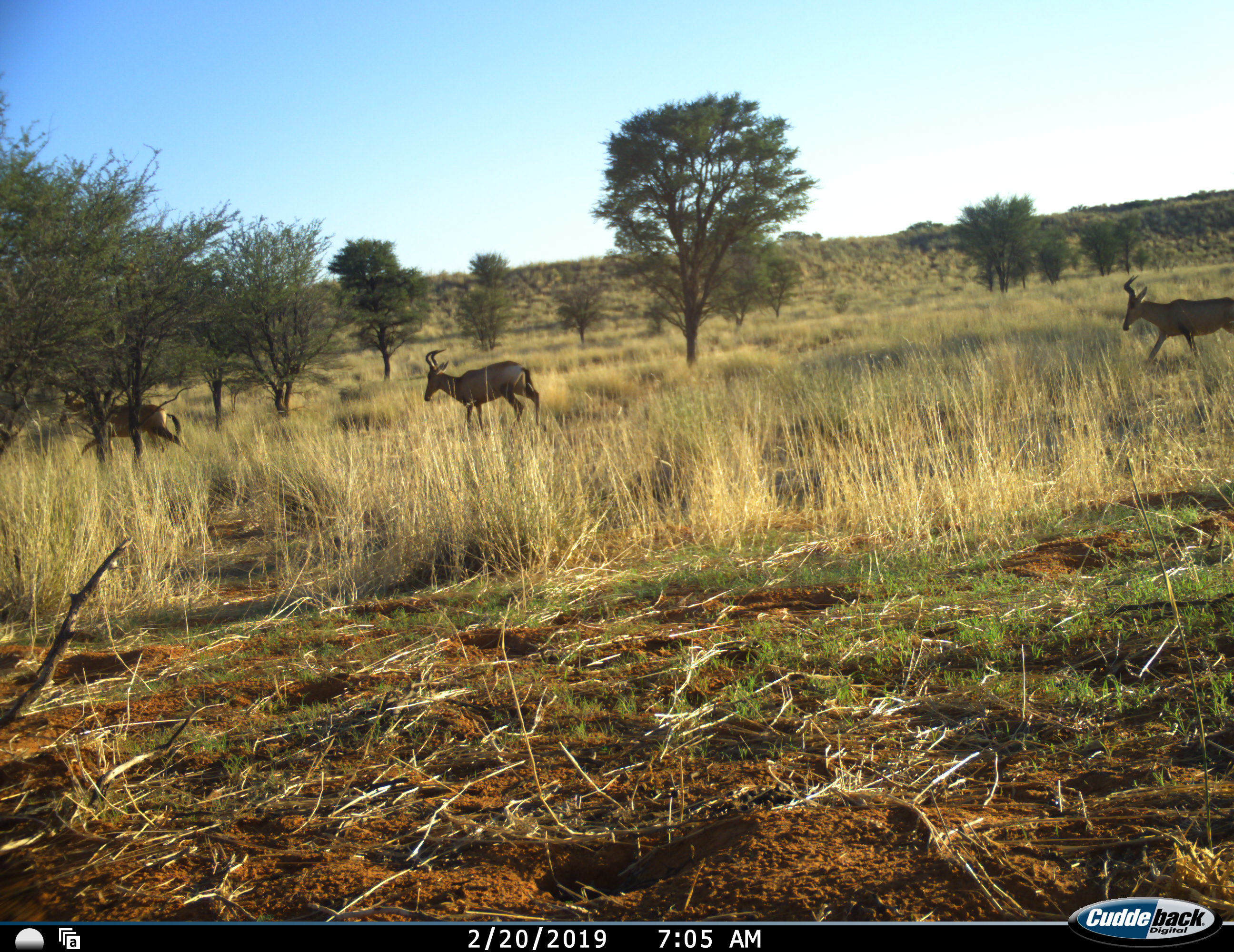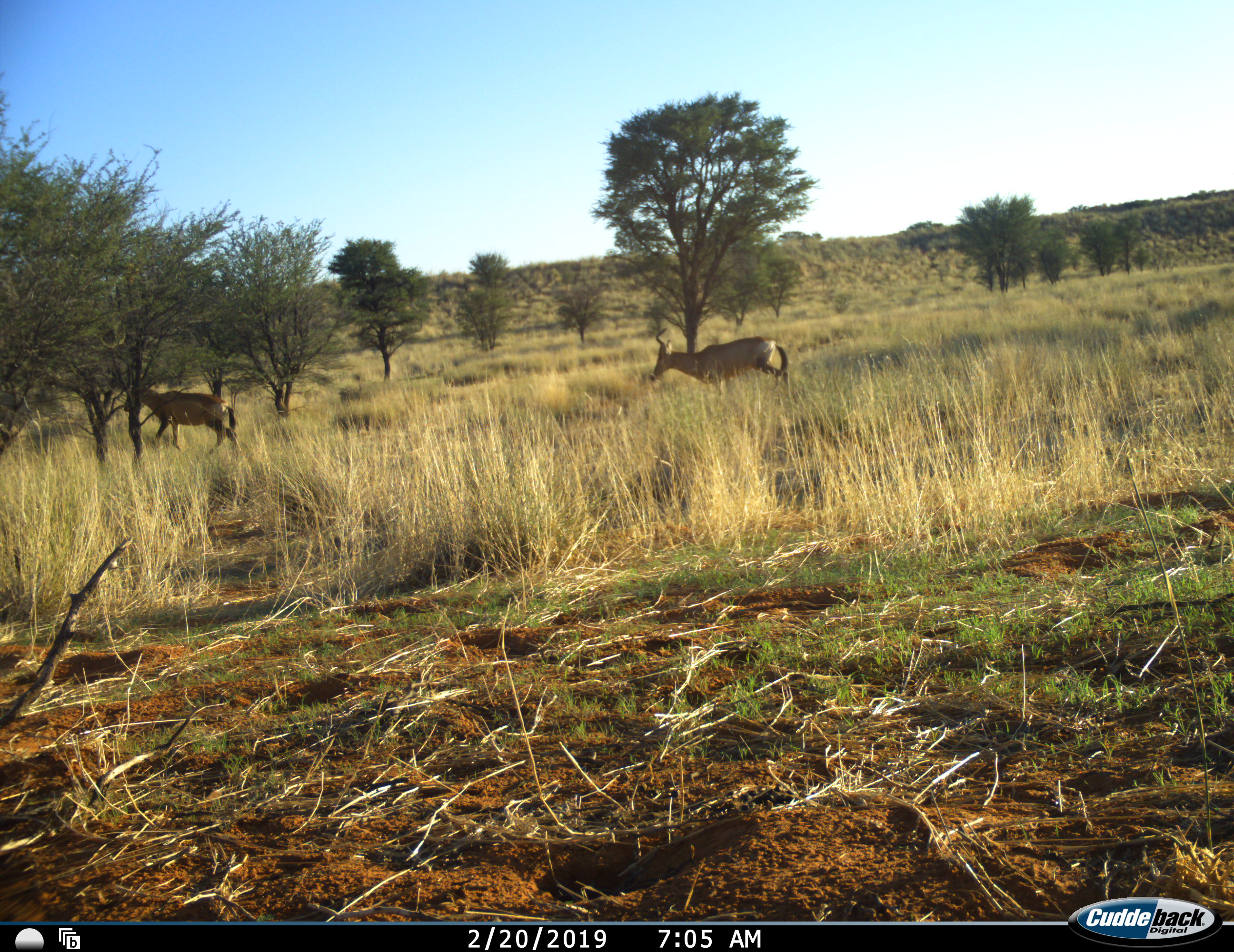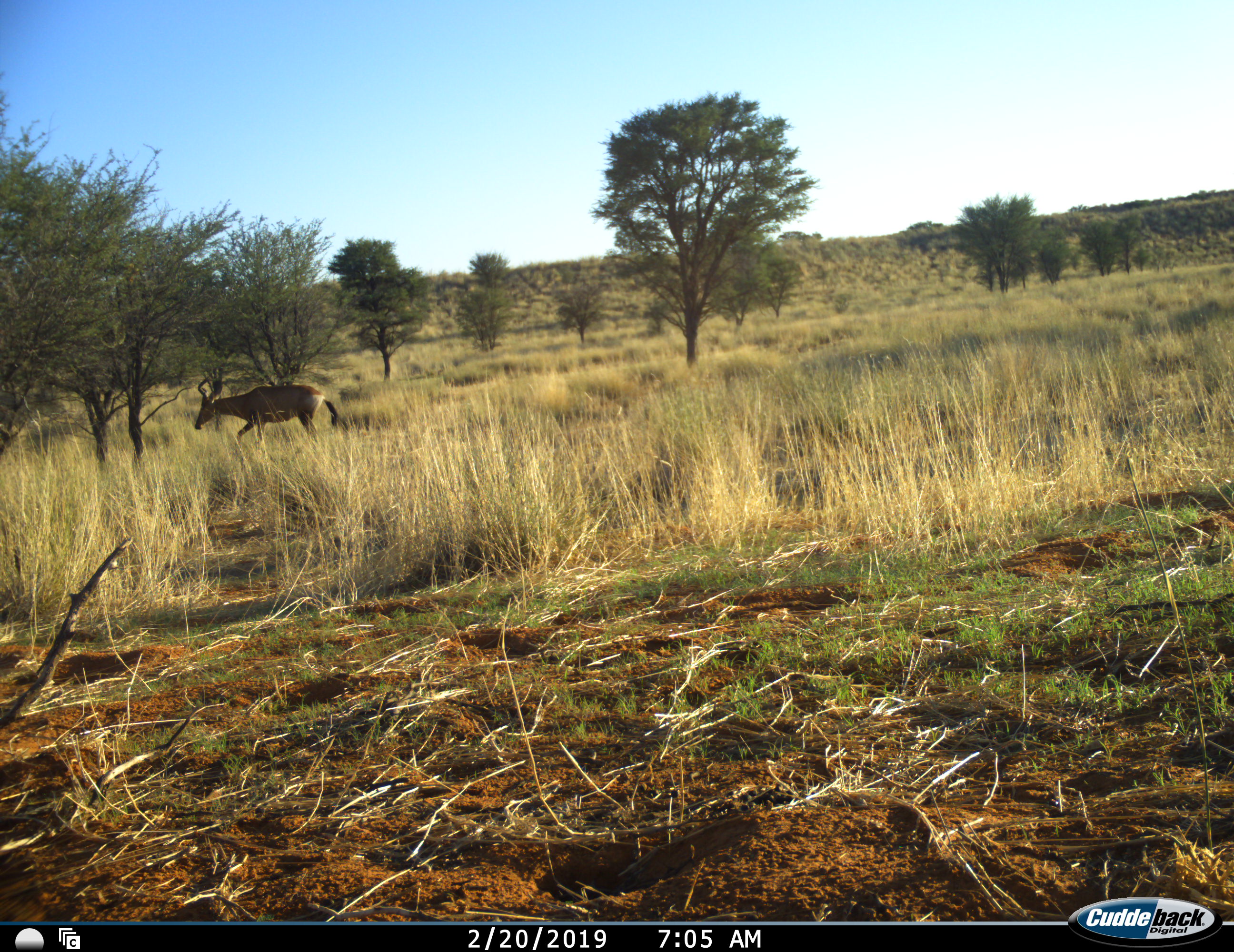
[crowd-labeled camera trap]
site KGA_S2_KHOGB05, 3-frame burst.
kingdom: Animalia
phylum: Chordata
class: Mammalia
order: Artiodactyla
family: Bovidae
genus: Alcelaphus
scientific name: Alcelaphus buselaphus caama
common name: red hartebeest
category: hartebeestred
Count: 3.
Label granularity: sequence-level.